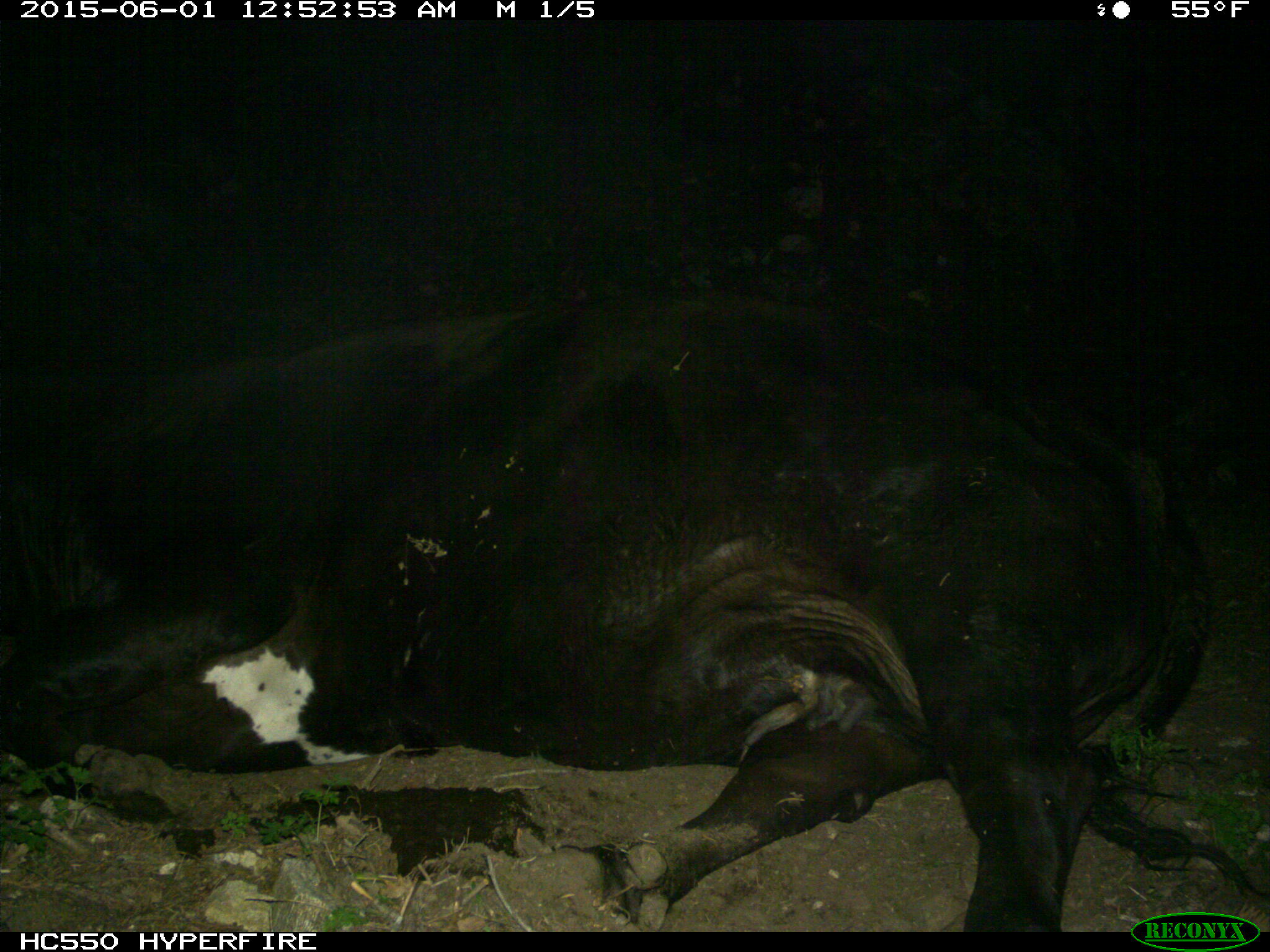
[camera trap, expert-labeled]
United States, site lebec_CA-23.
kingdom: Animalia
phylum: Chordata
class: Mammalia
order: Artiodactyla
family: Bovidae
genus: Bos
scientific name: Bos taurus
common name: domestic cow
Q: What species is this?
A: Bos taurus (domestic cow).